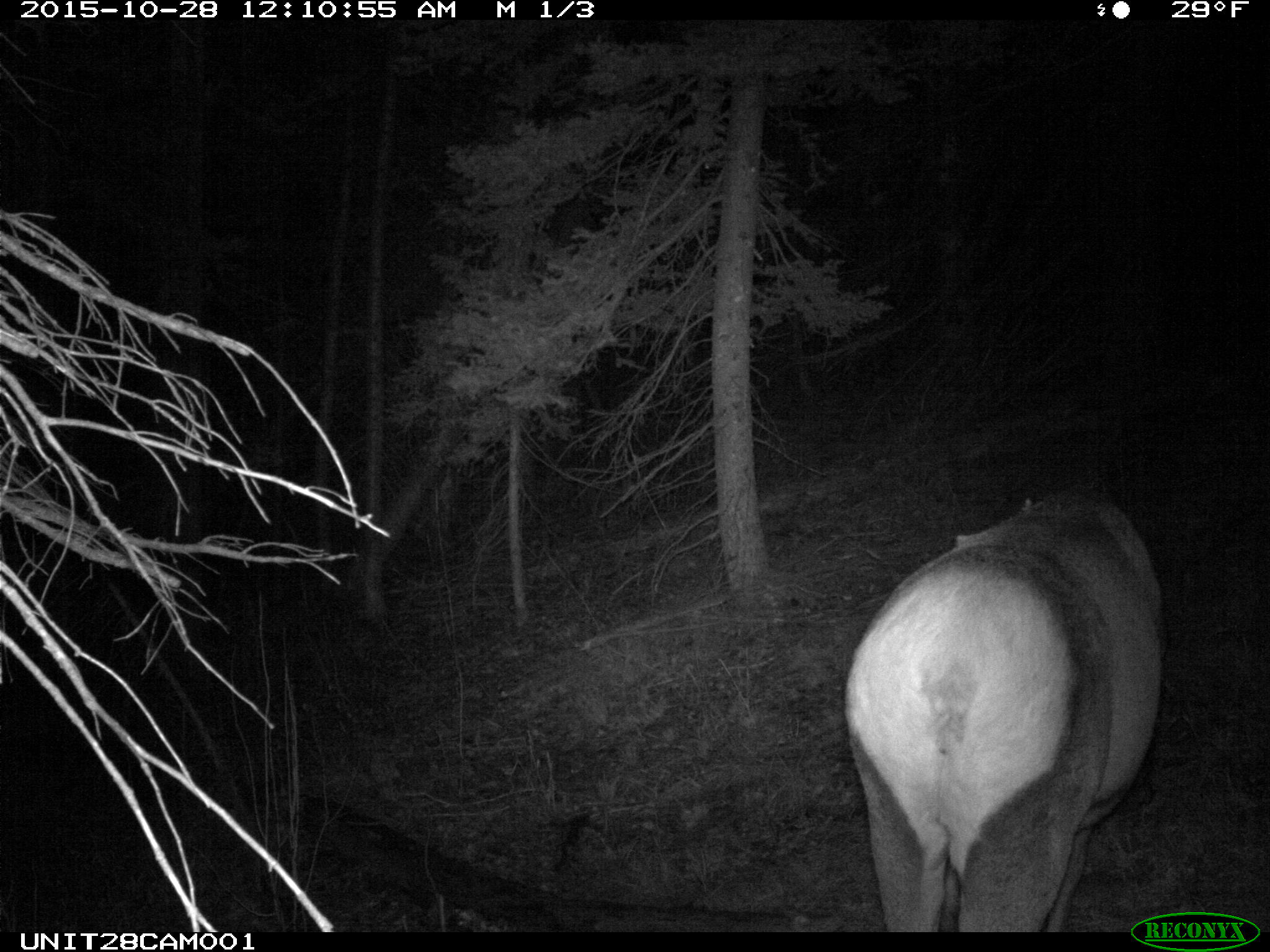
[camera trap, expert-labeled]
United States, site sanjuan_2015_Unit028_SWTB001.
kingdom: Animalia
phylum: Chordata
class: Mammalia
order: Artiodactyla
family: Cervidae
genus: Cervus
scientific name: Cervus elaphus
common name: red deer